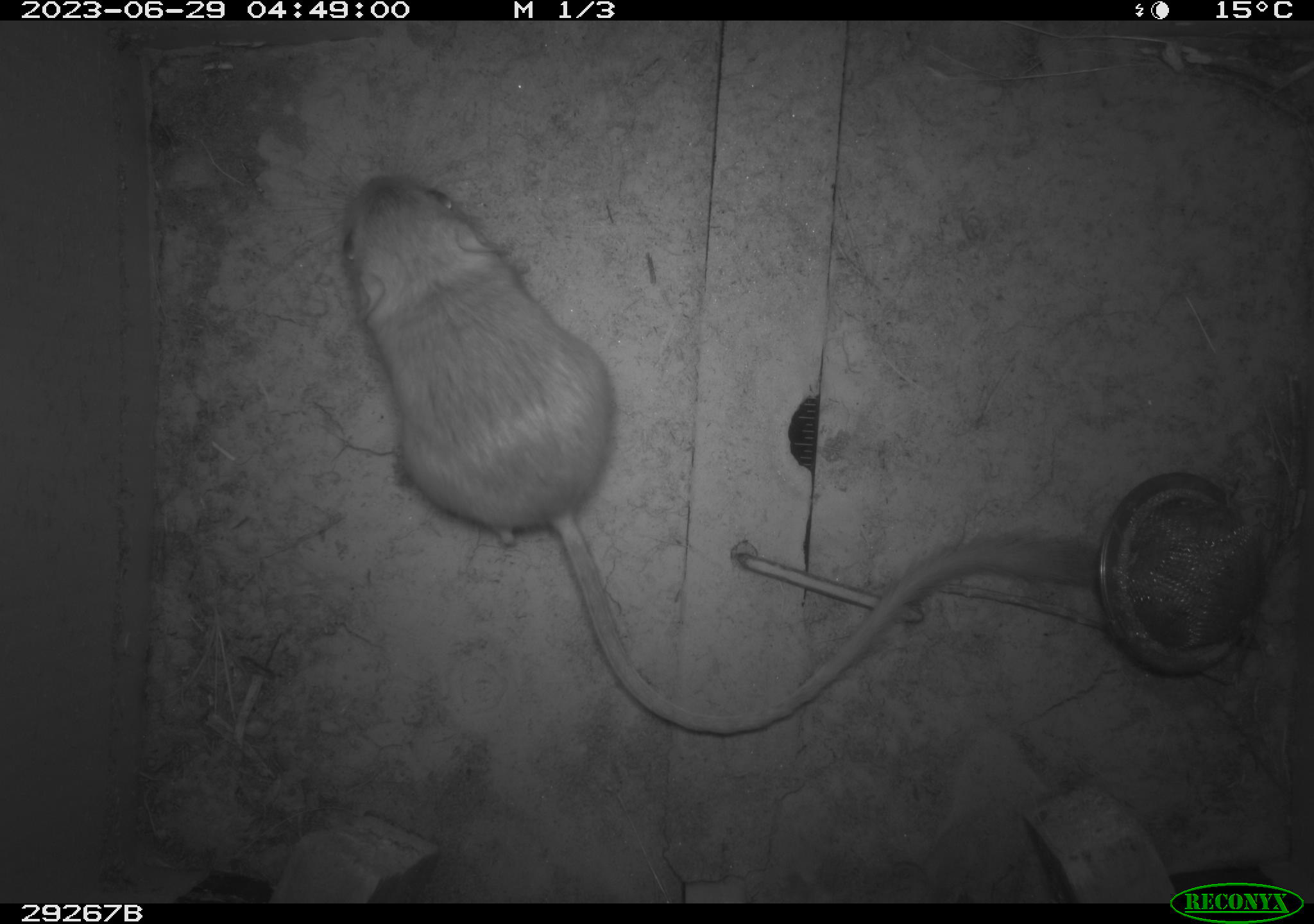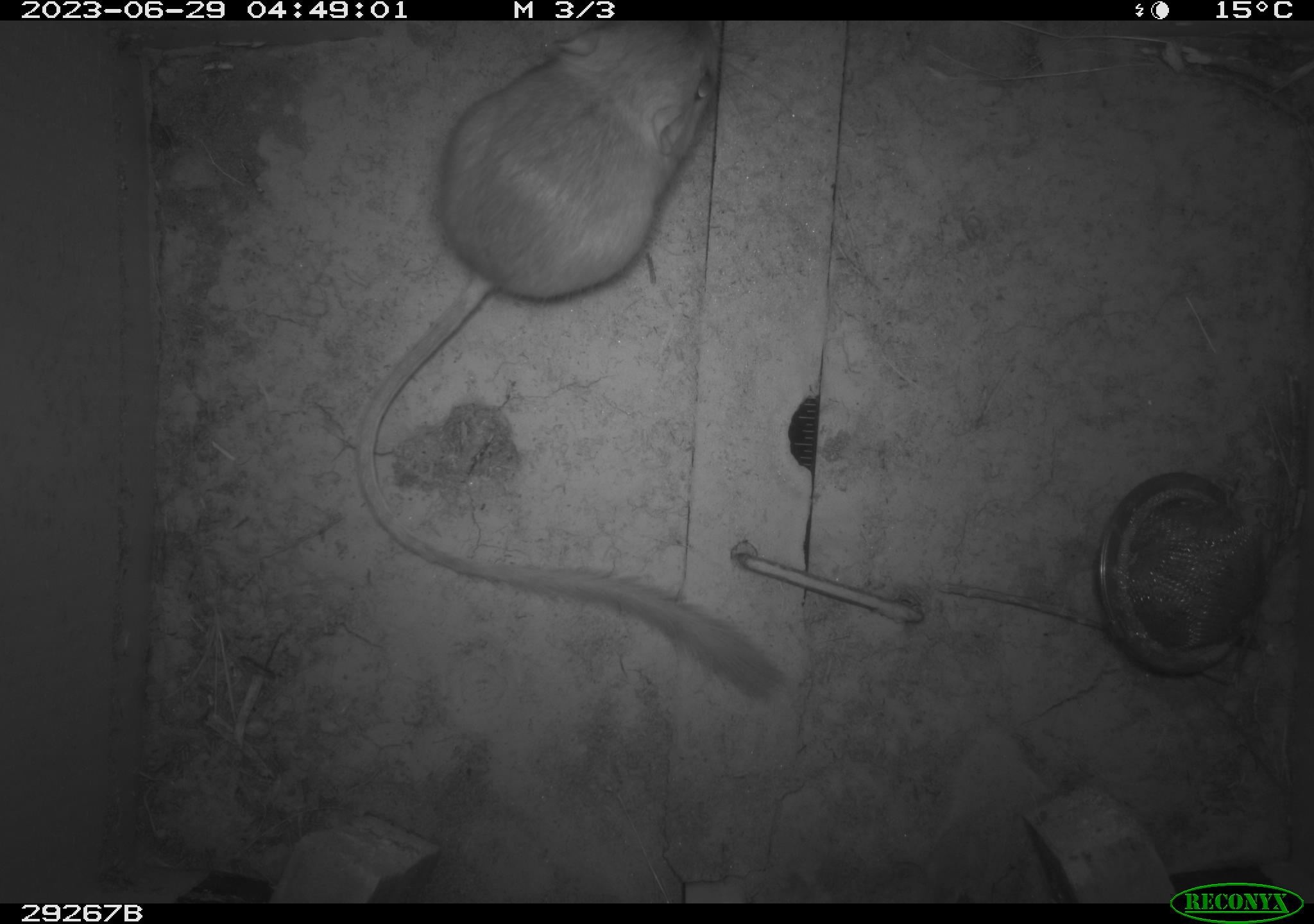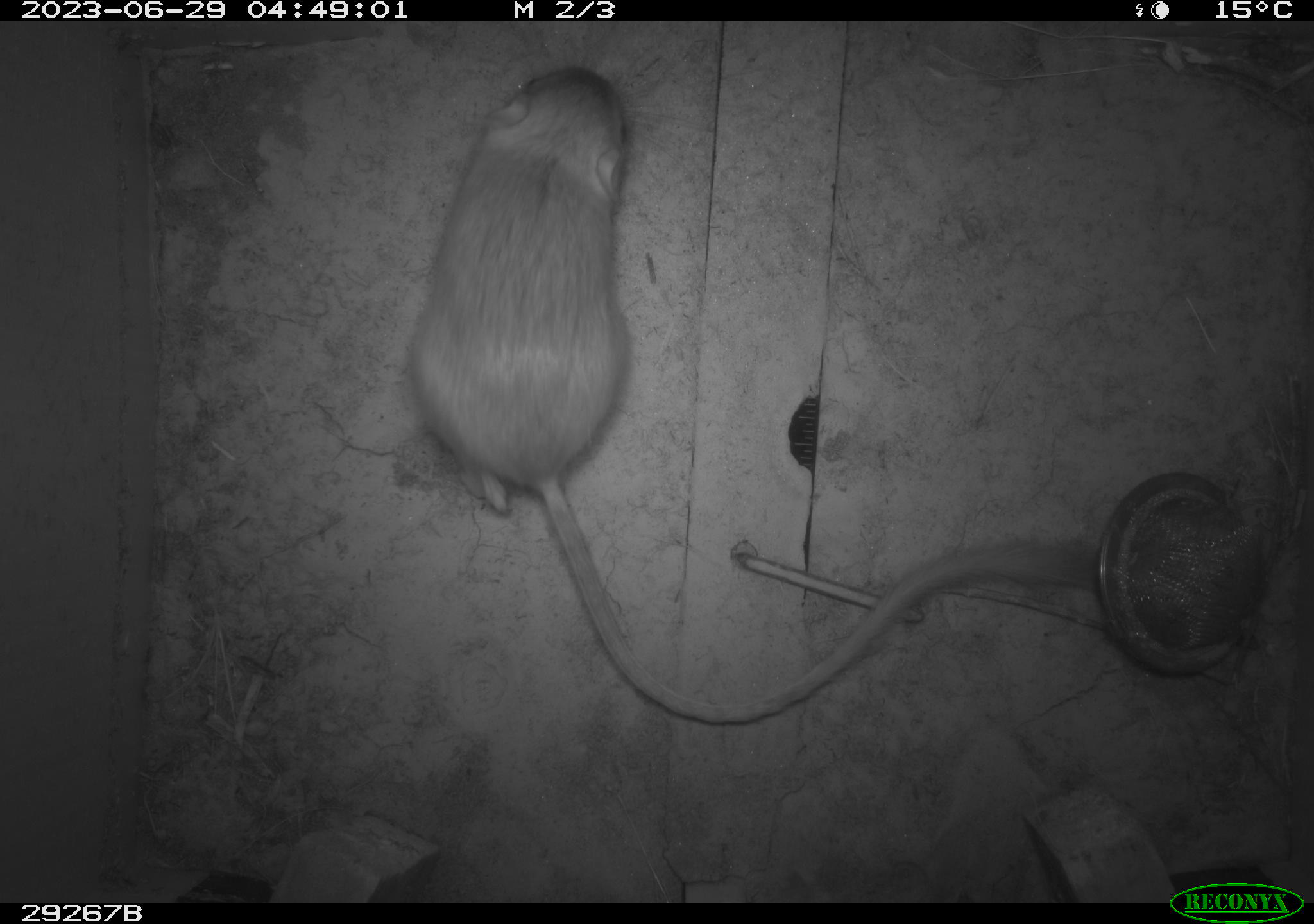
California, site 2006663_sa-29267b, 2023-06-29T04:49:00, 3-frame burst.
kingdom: Animalia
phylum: Chordata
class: Mammalia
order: Rodentia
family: Heteromyidae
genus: Dipodomys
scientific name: Dipodomys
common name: kangaroo rats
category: dipodomys species